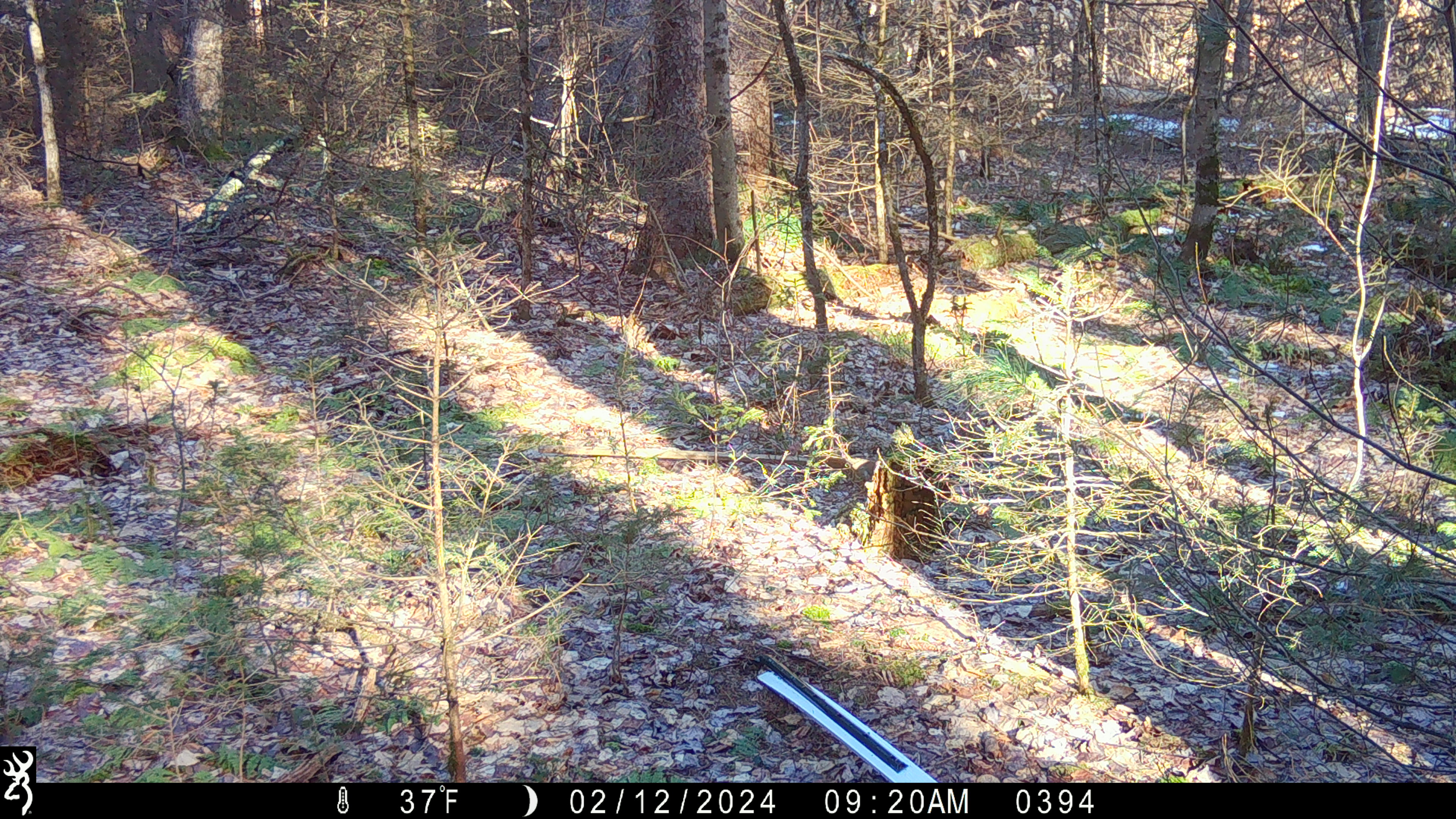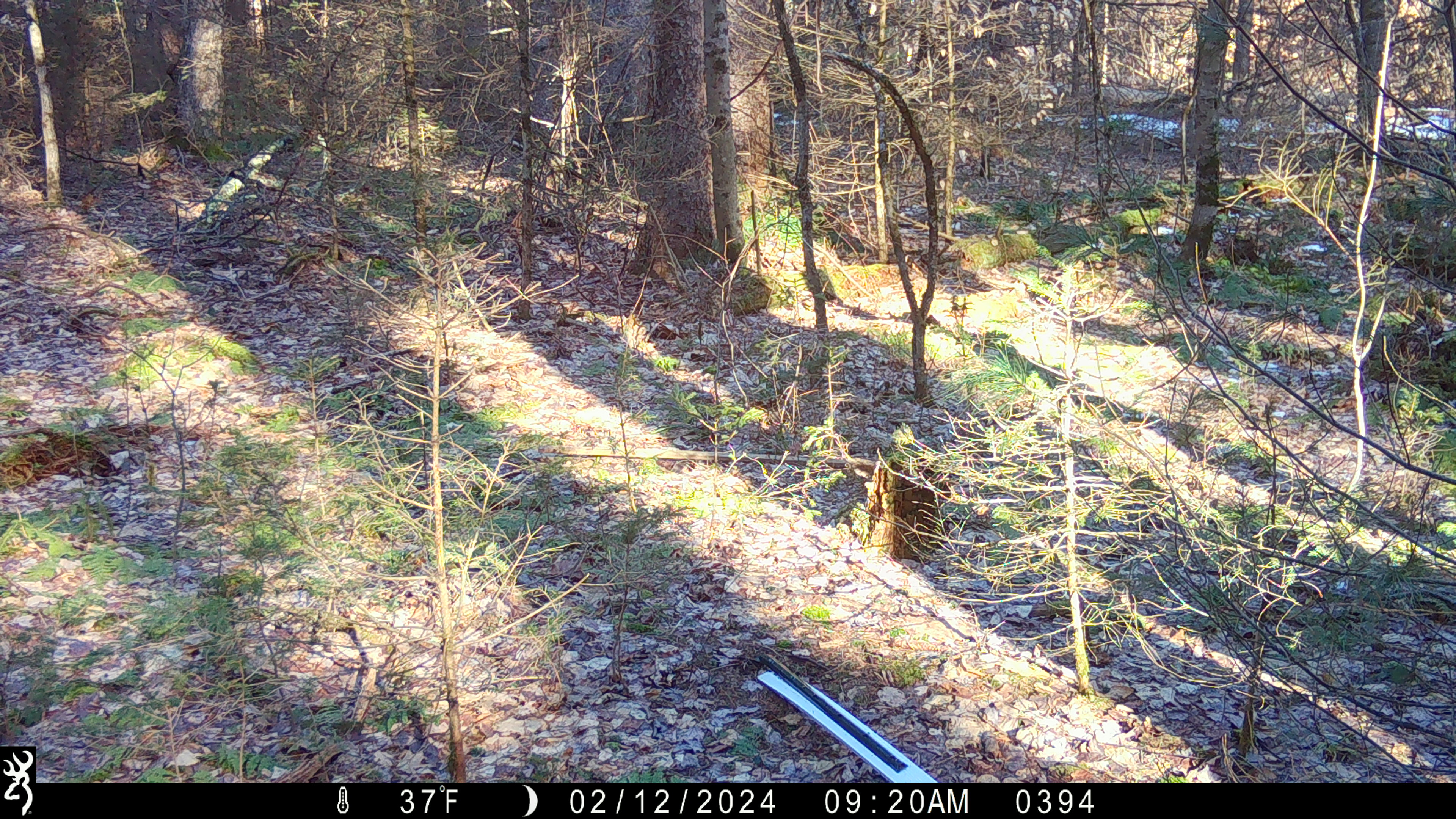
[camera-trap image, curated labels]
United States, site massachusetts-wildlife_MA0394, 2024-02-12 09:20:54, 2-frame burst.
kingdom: Animalia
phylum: Chordata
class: Mammalia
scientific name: Mammalia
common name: mammal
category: mammal sp.